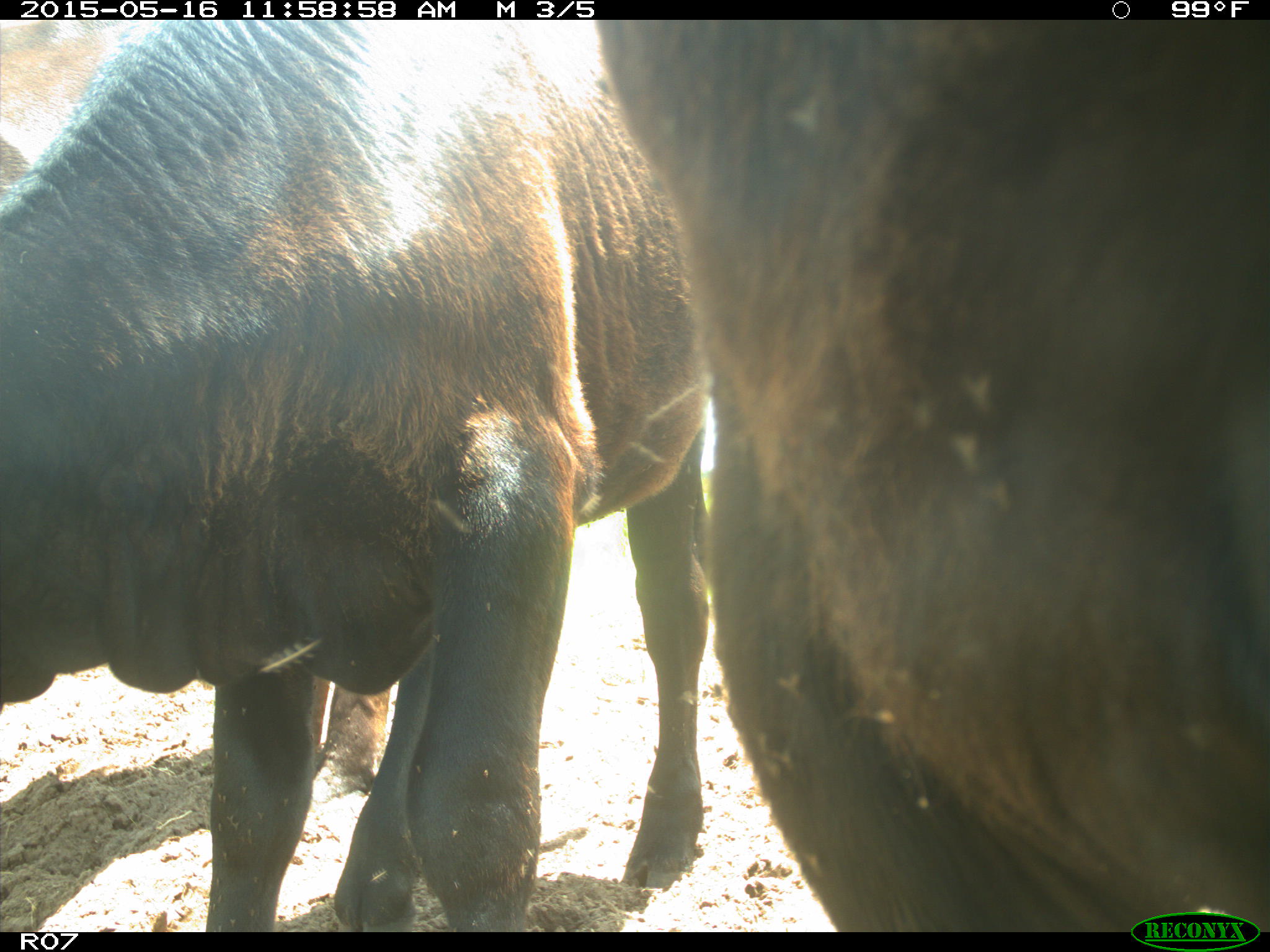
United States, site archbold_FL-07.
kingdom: Animalia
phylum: Chordata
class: Mammalia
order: Artiodactyla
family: Bovidae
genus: Bos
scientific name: Bos taurus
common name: domestic cow